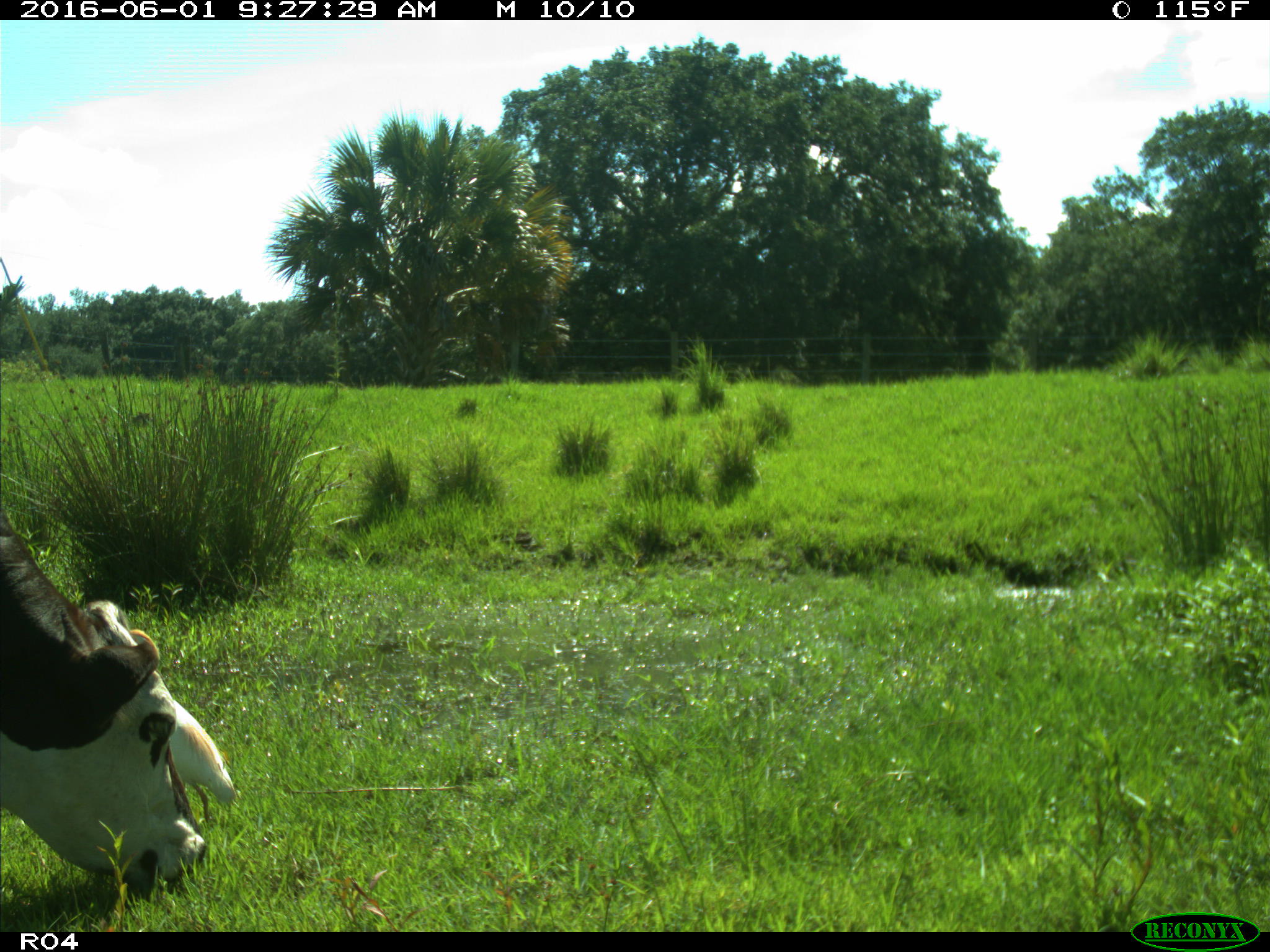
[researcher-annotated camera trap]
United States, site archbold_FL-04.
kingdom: Animalia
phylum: Chordata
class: Mammalia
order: Artiodactyla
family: Bovidae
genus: Bos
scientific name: Bos taurus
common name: domestic cow